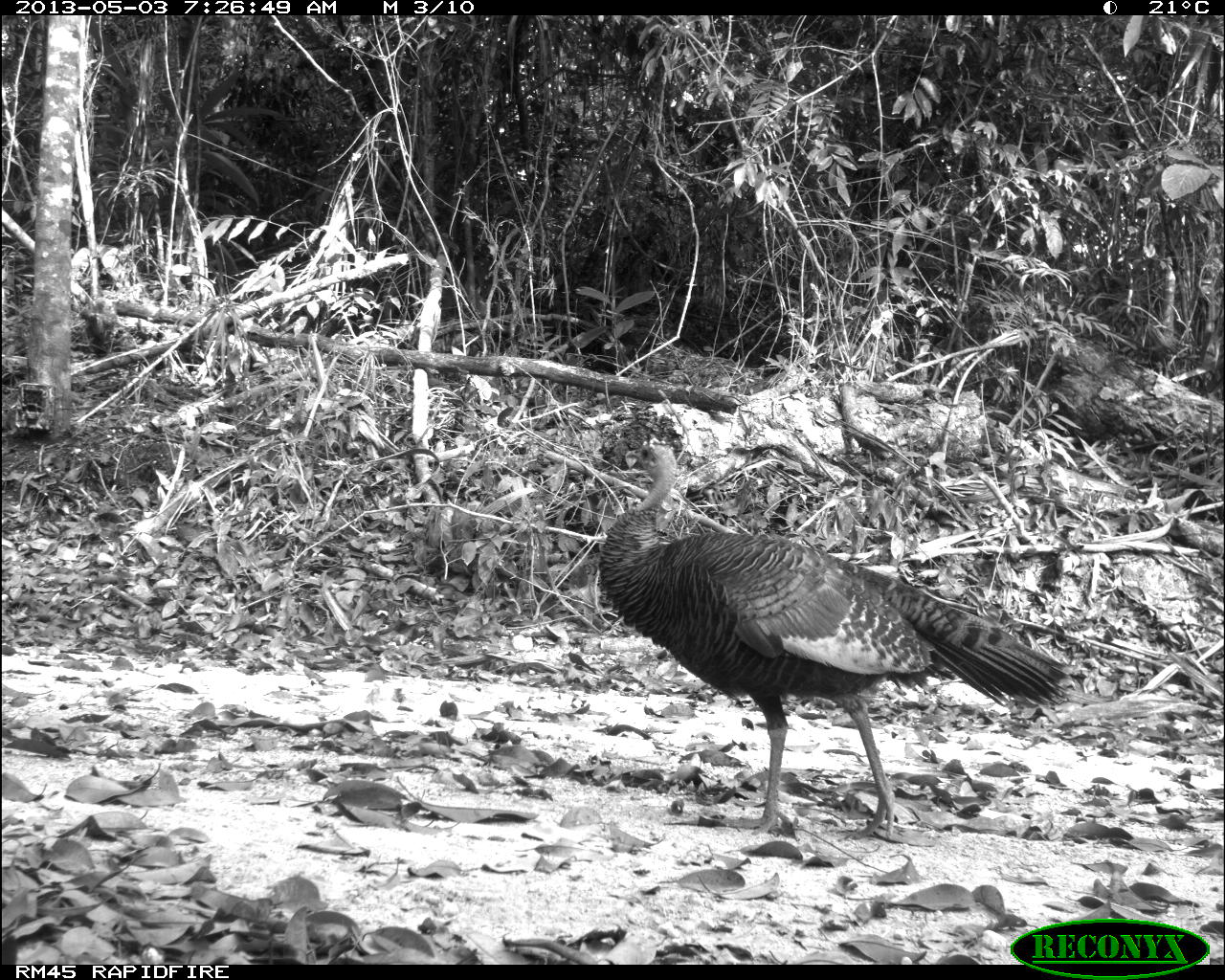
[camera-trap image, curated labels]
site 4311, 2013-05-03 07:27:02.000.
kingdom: Animalia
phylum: Chordata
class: Aves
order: Galliformes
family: Phasianidae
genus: Meleagris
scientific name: Meleagris ocellata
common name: ocellated turkey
Meleagris ocellata (ocellated turkey), count 1, sex female.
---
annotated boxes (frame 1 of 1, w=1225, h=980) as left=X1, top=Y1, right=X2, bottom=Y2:
meleagris ocellata: left=595, top=436, right=1070, bottom=836